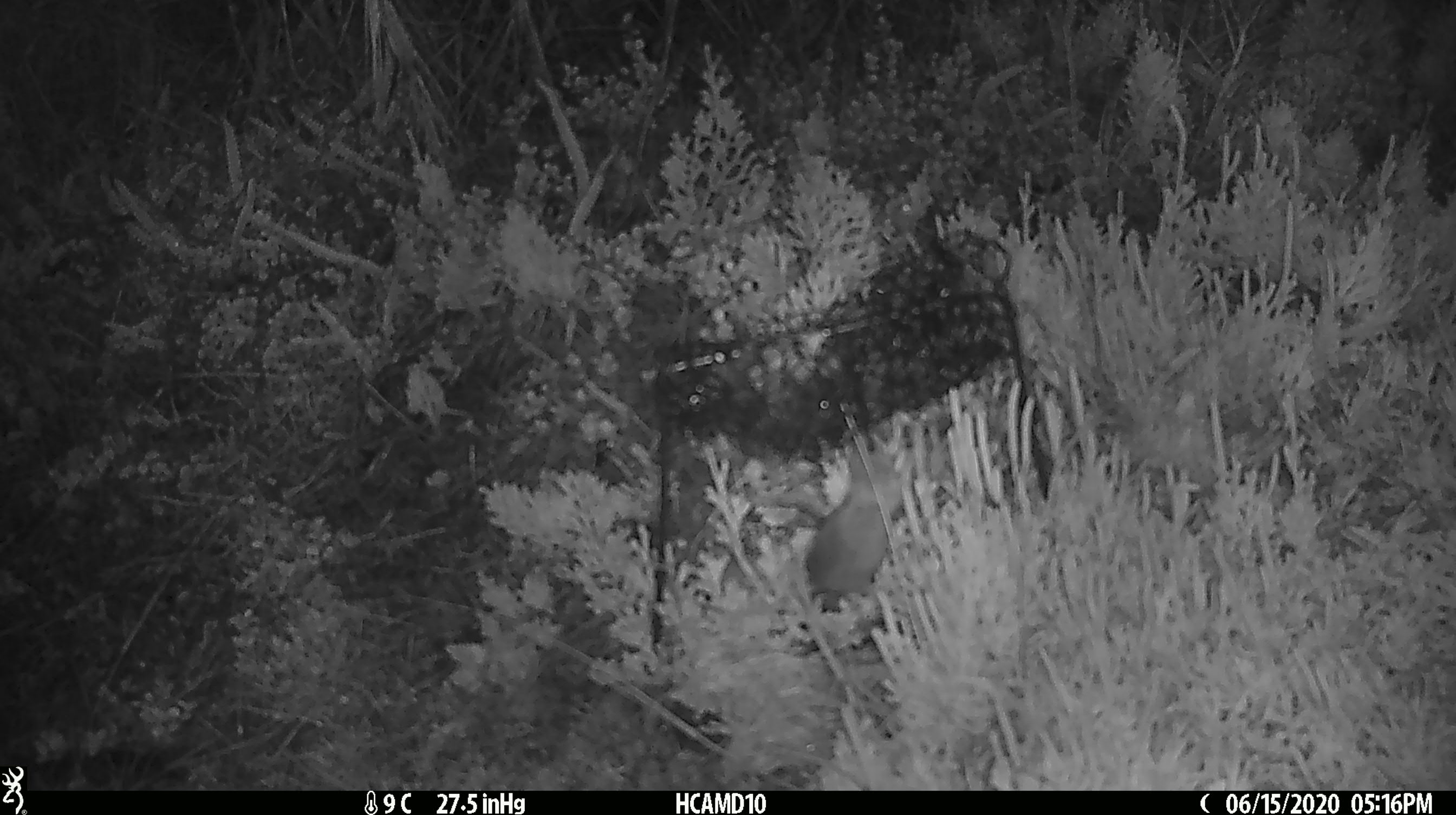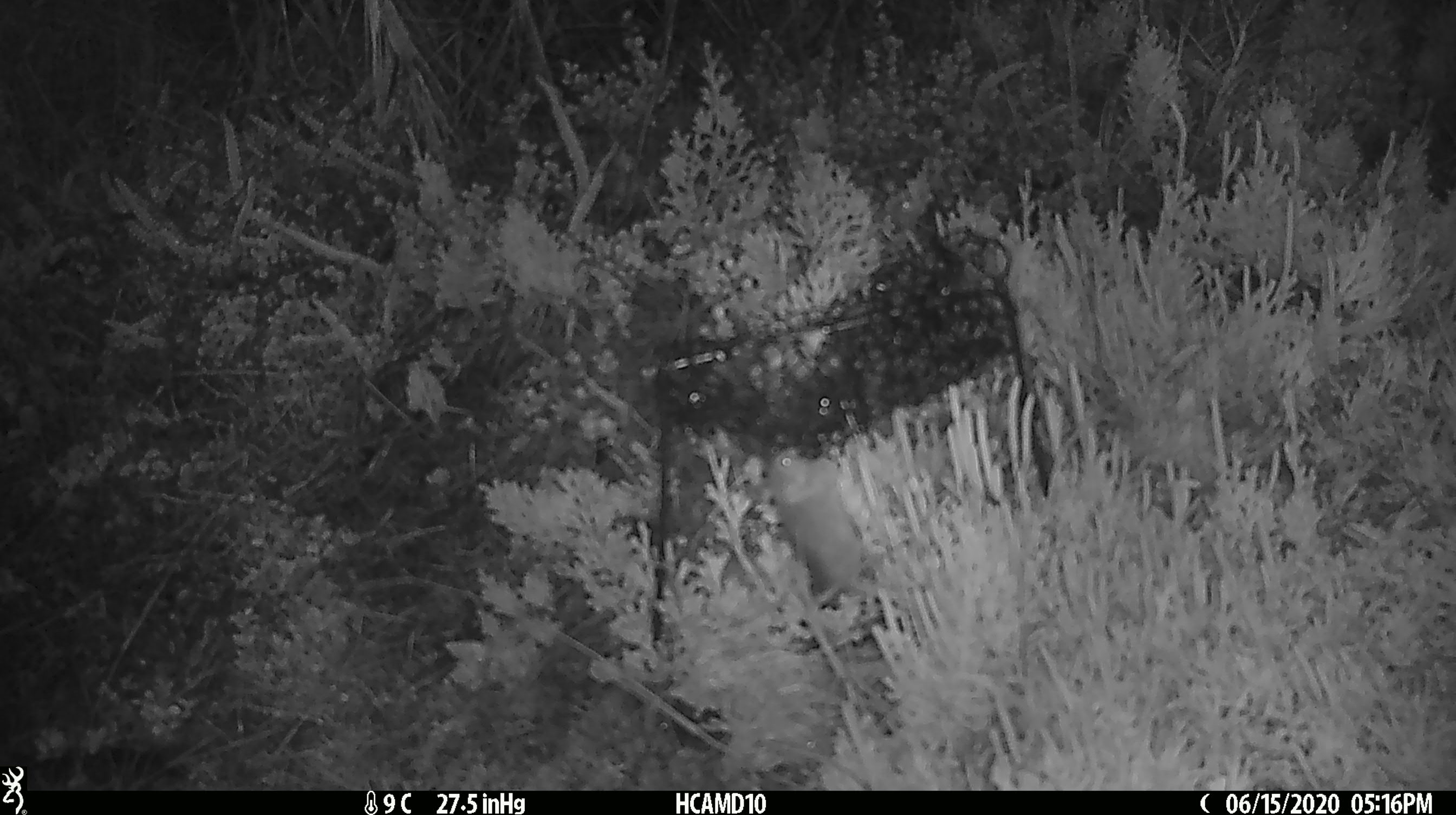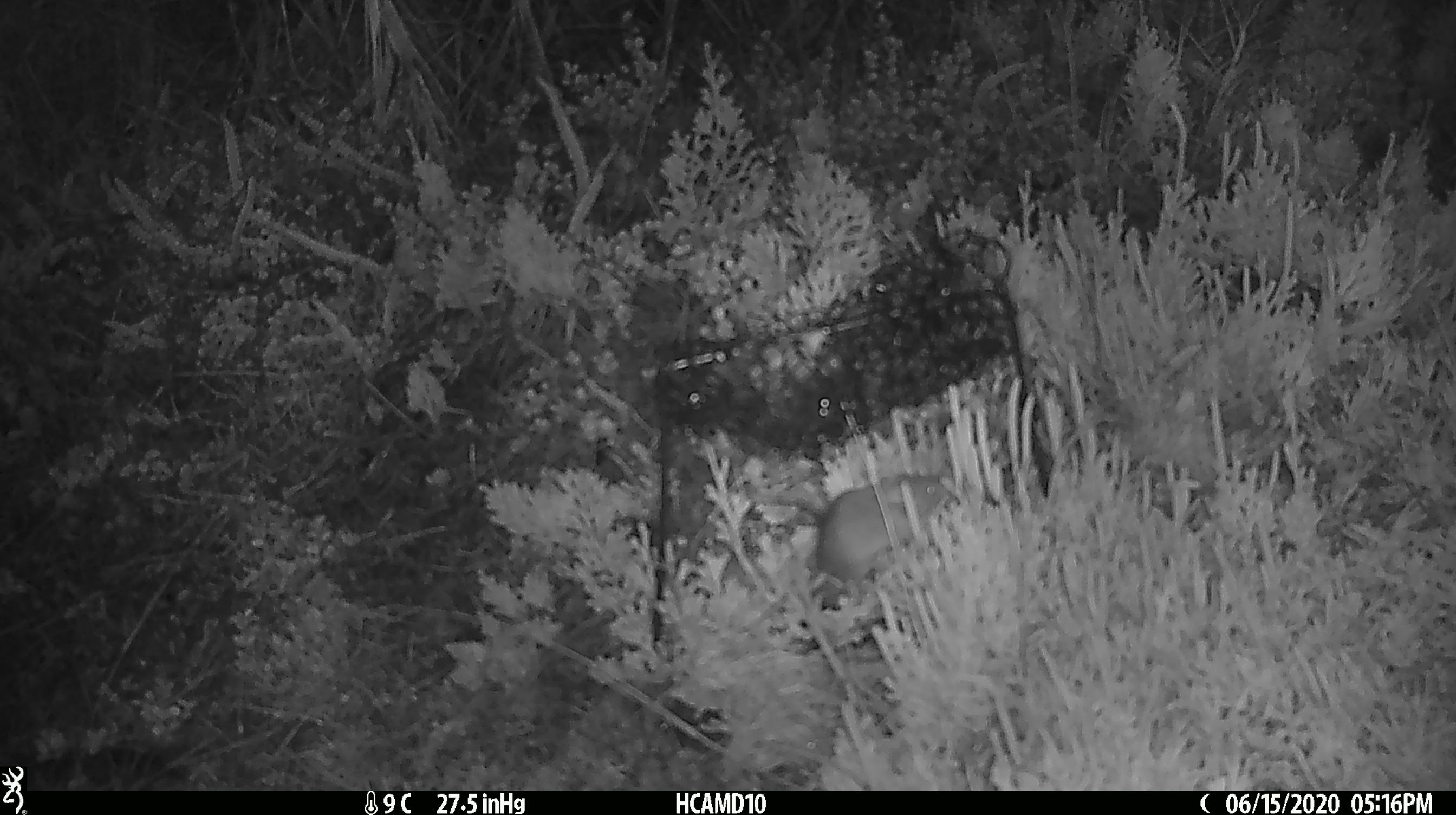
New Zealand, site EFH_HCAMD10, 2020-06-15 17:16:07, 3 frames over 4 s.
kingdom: Animalia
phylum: Chordata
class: Mammalia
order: Rodentia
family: Muridae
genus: Mus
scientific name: Mus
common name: mouse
Mouse (Mus).